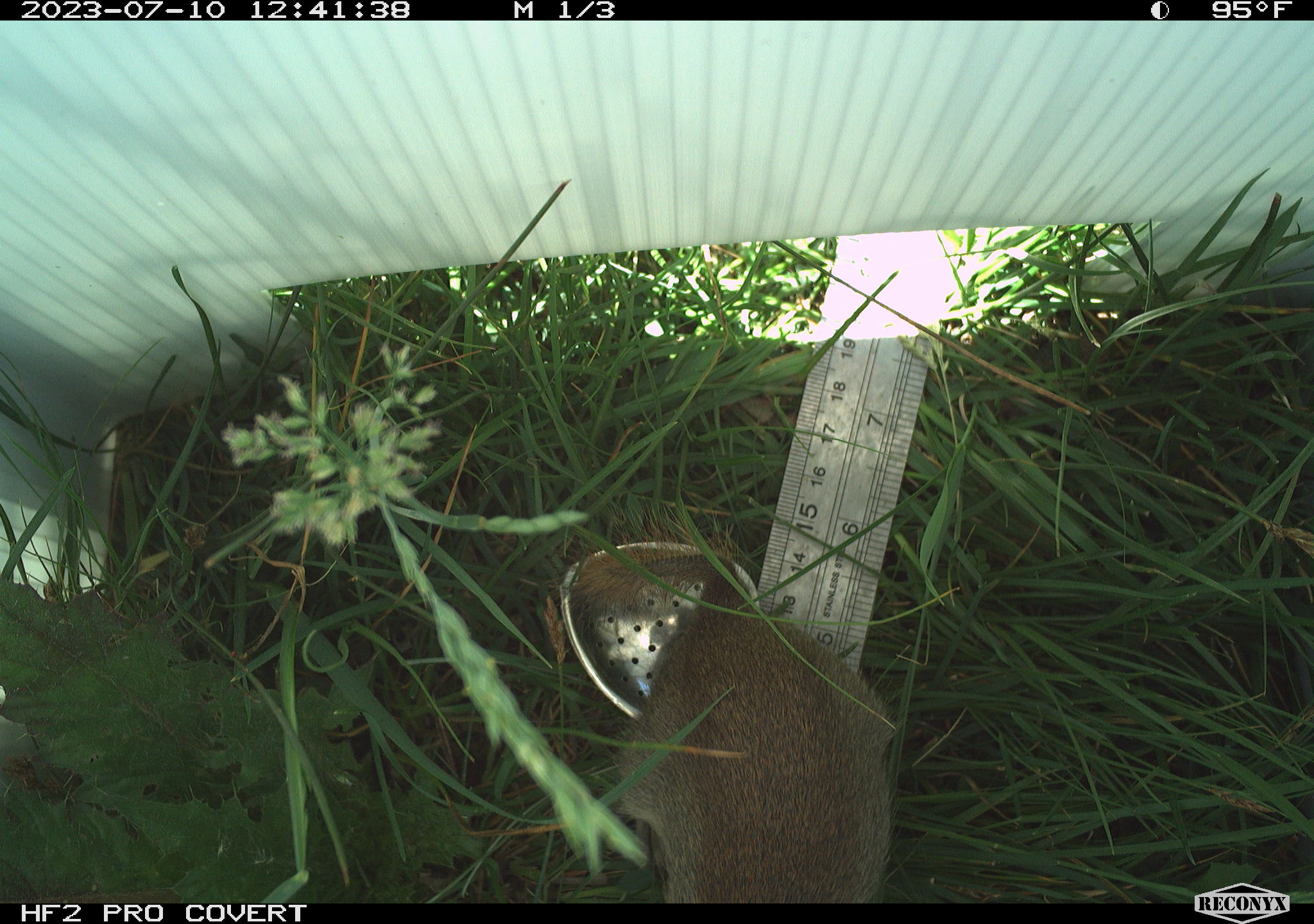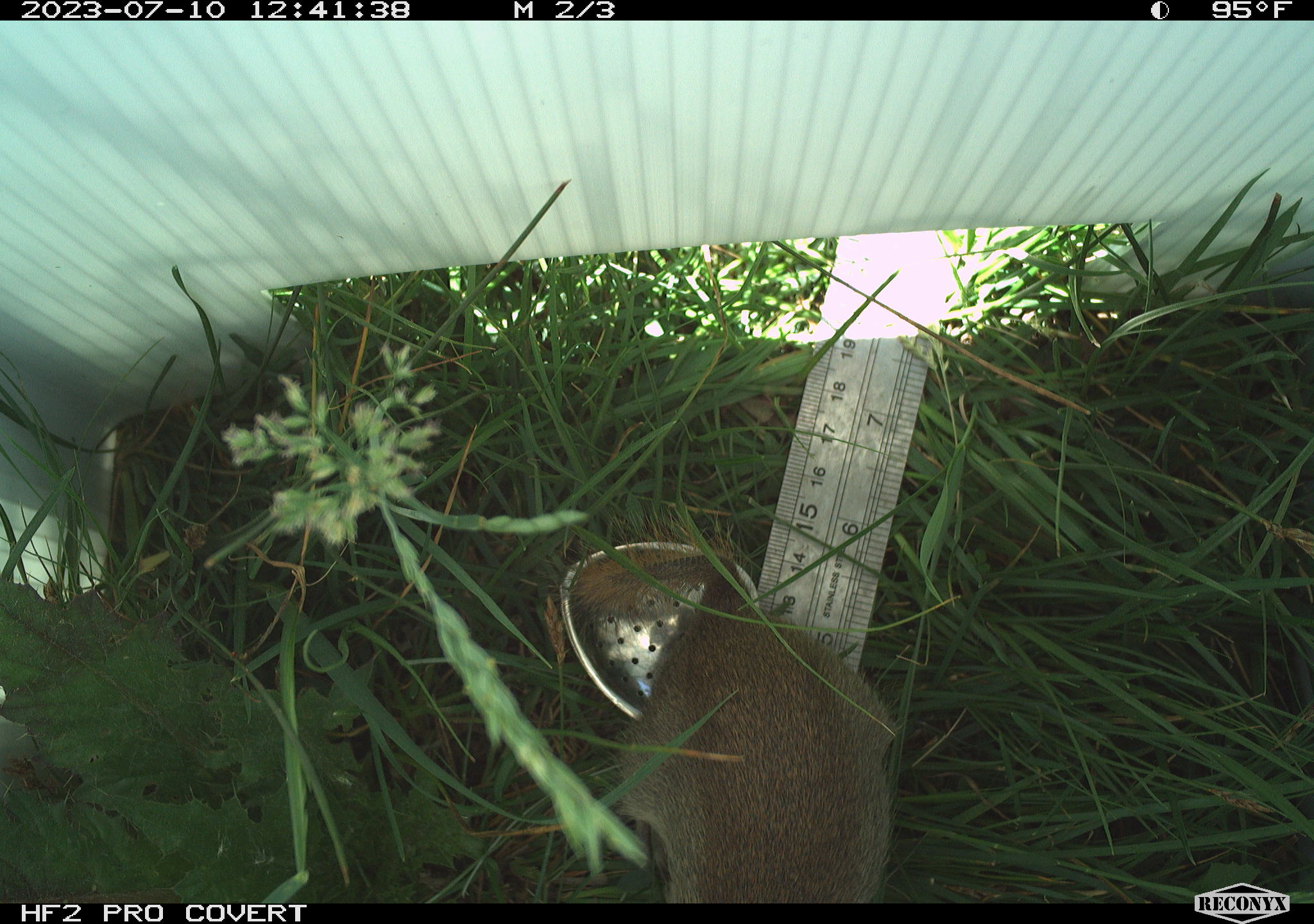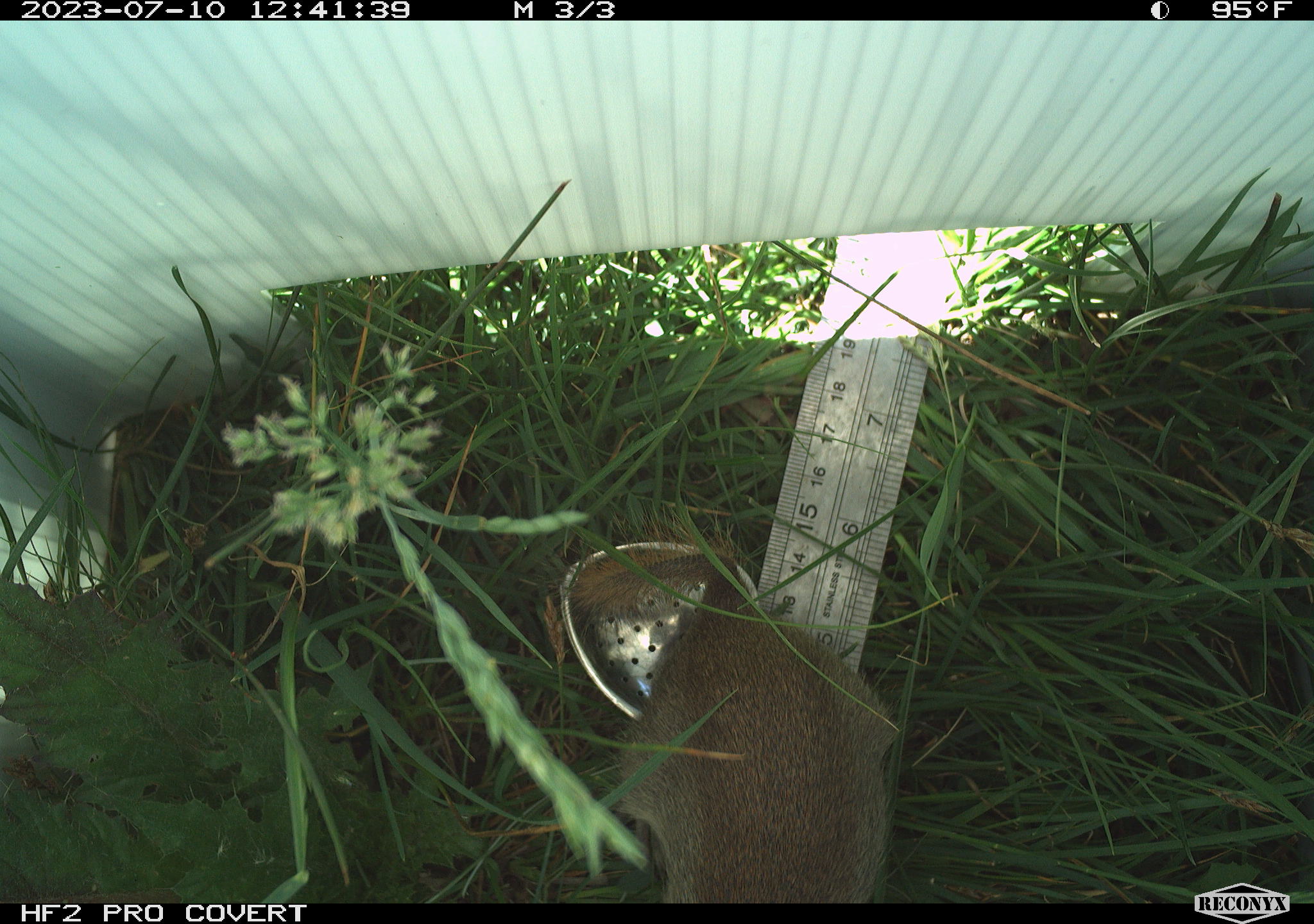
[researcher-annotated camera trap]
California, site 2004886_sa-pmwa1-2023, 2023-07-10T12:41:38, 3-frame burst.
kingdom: Animalia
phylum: Chordata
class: Mammalia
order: Rodentia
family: Sciuridae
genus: Urocitellus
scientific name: Urocitellus beldingi beldingi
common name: belding's ground squirrel